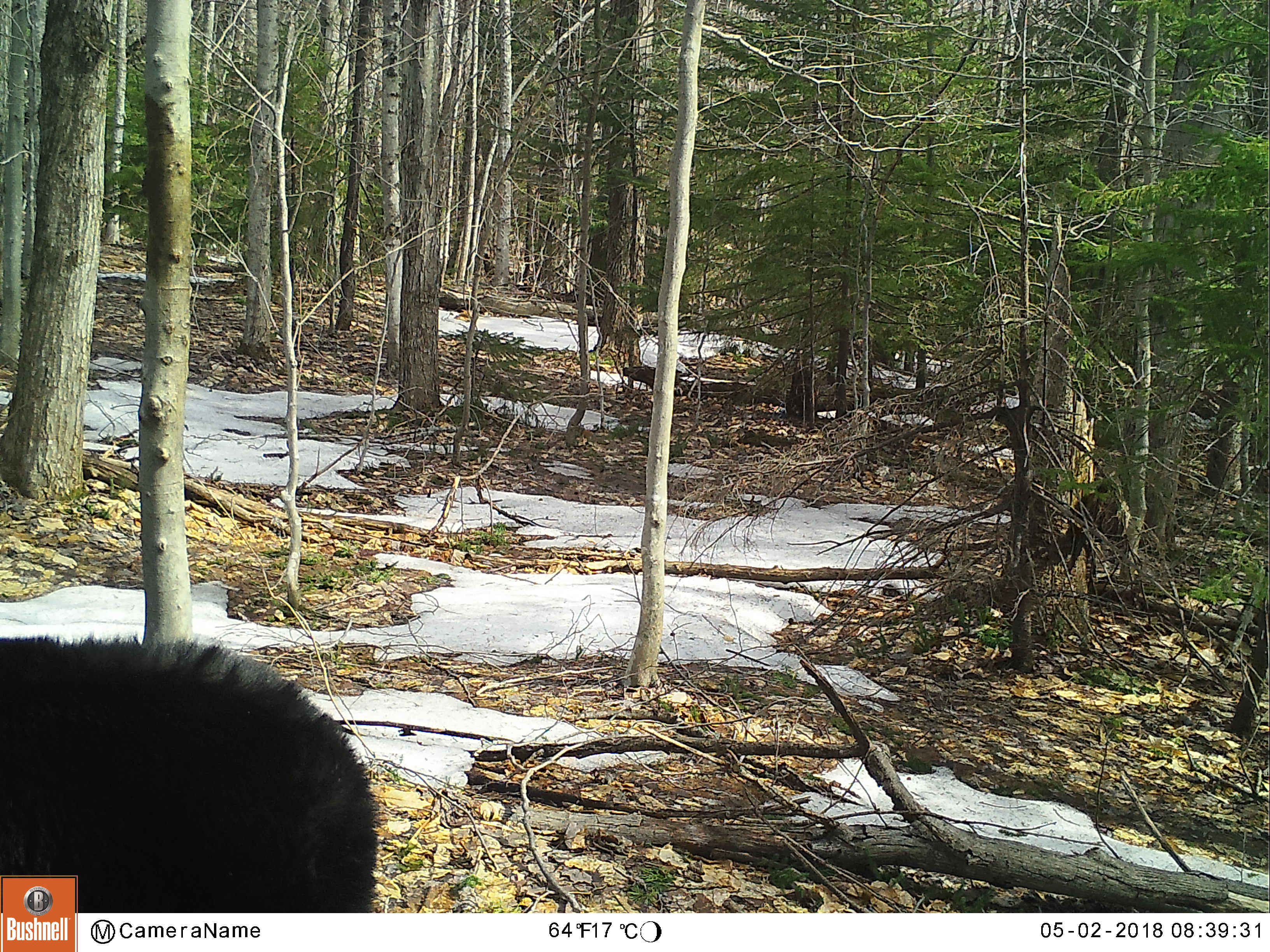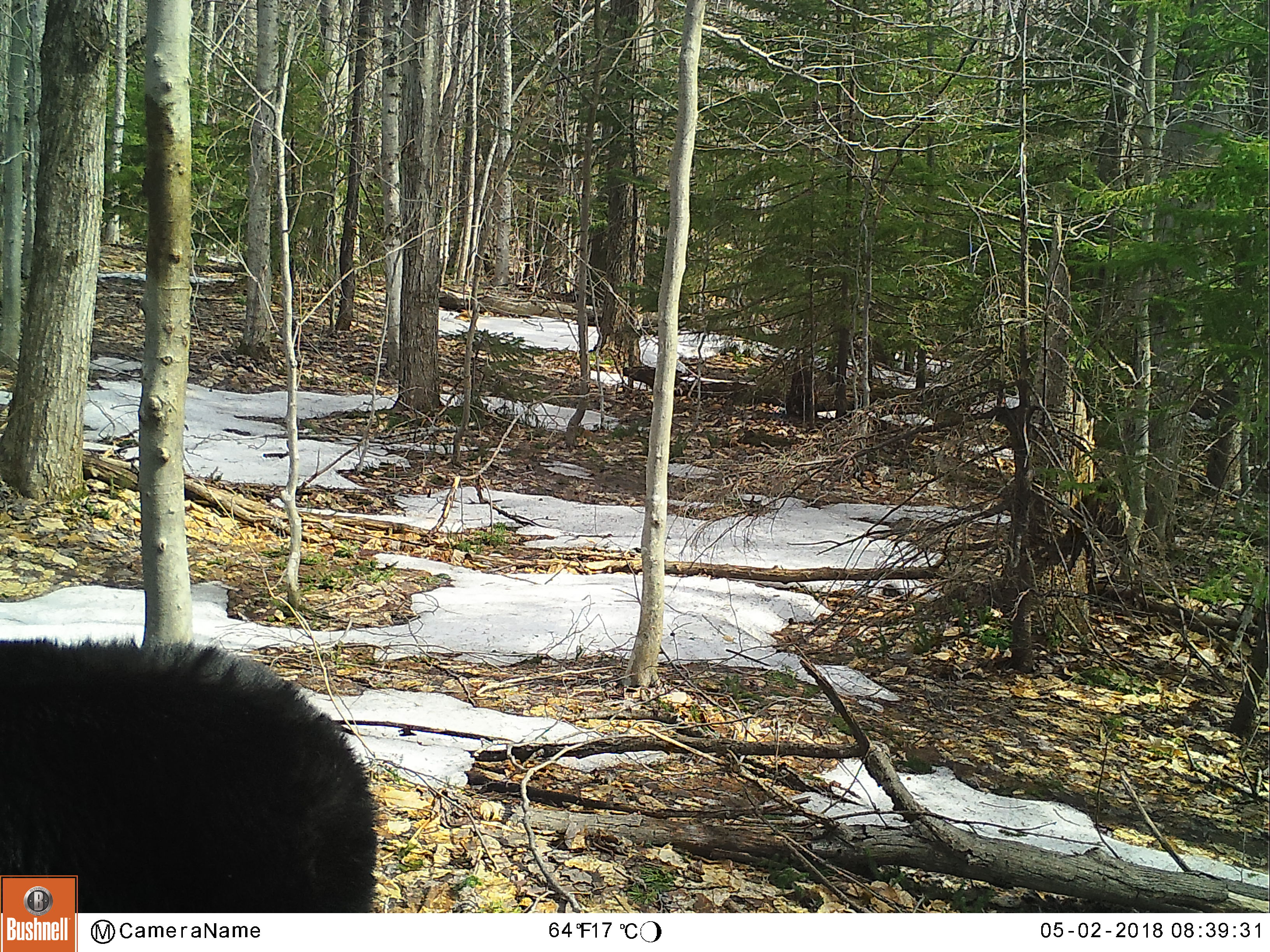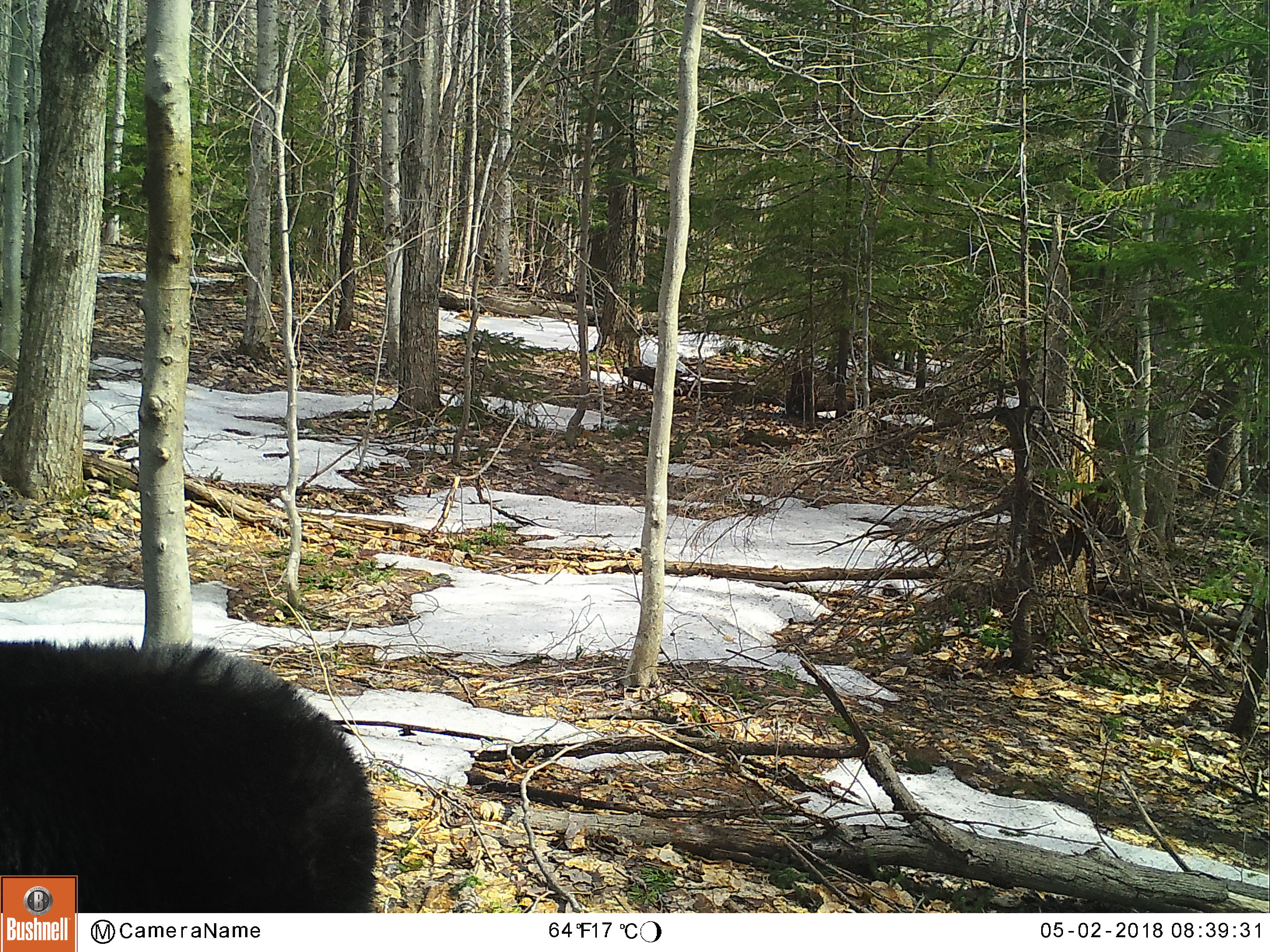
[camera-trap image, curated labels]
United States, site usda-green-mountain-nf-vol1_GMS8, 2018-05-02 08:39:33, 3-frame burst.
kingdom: Animalia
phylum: Chordata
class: Mammalia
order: Carnivora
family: Ursidae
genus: Ursus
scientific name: Ursus americanus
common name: black bear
Black bear (Ursus americanus).